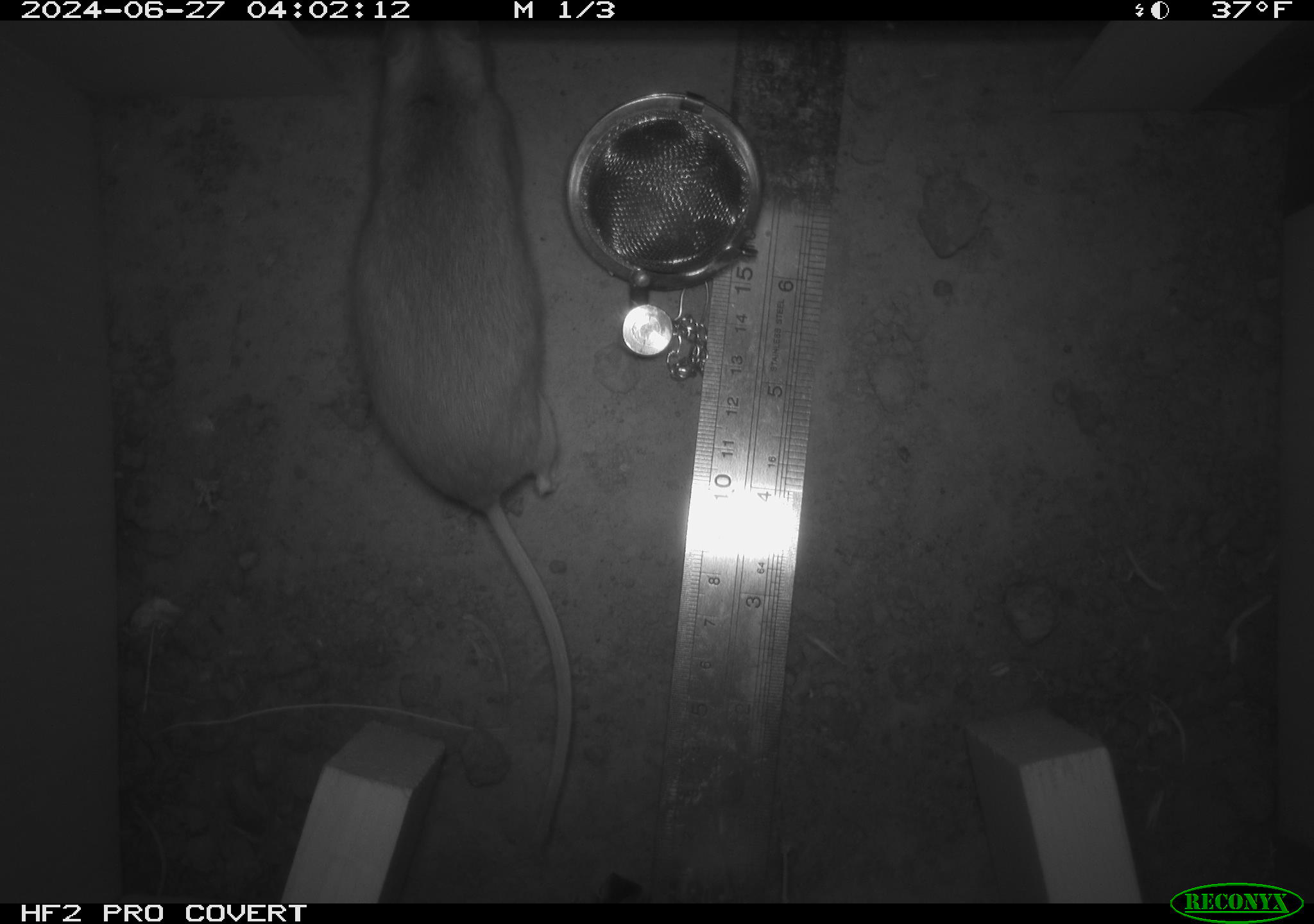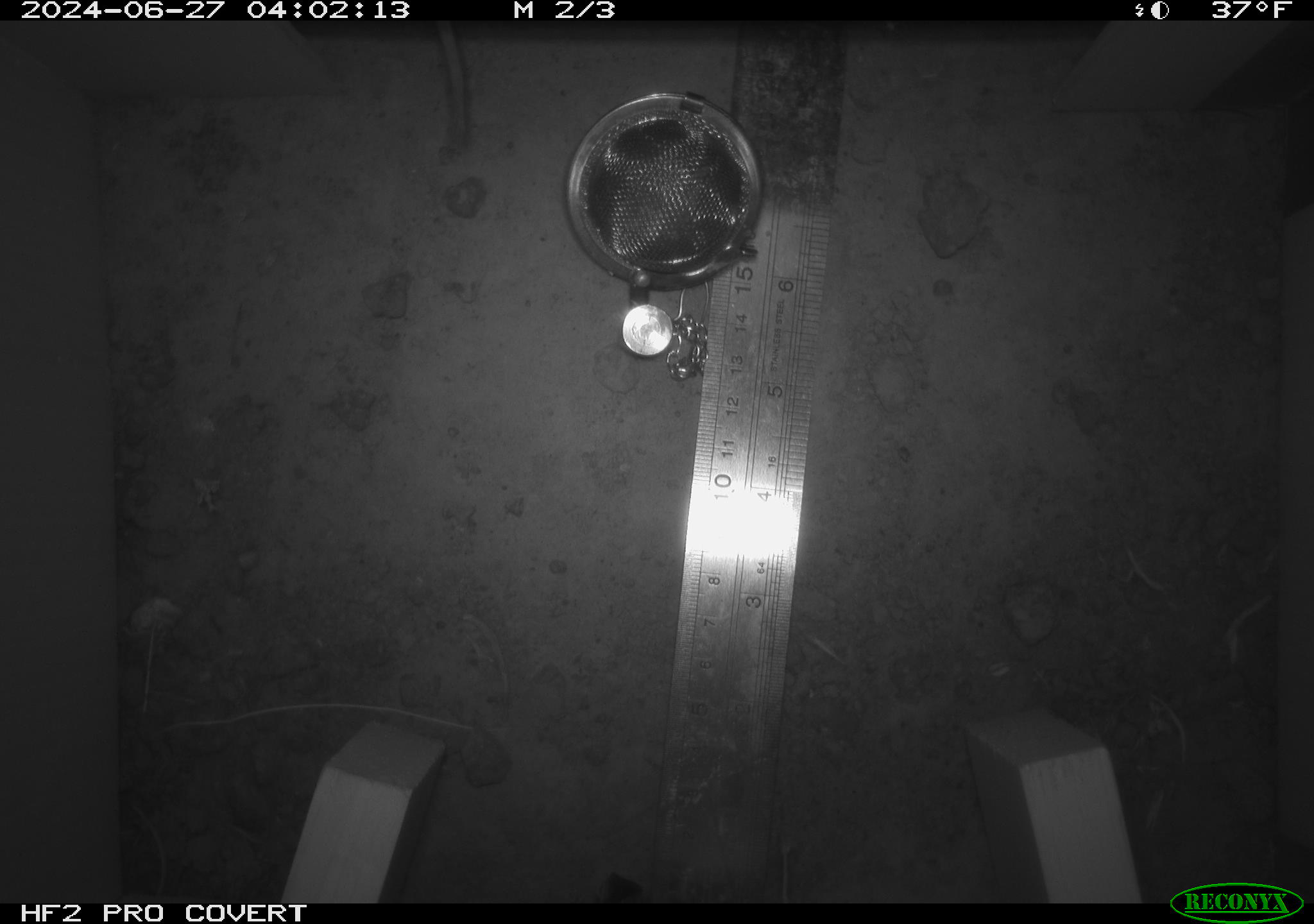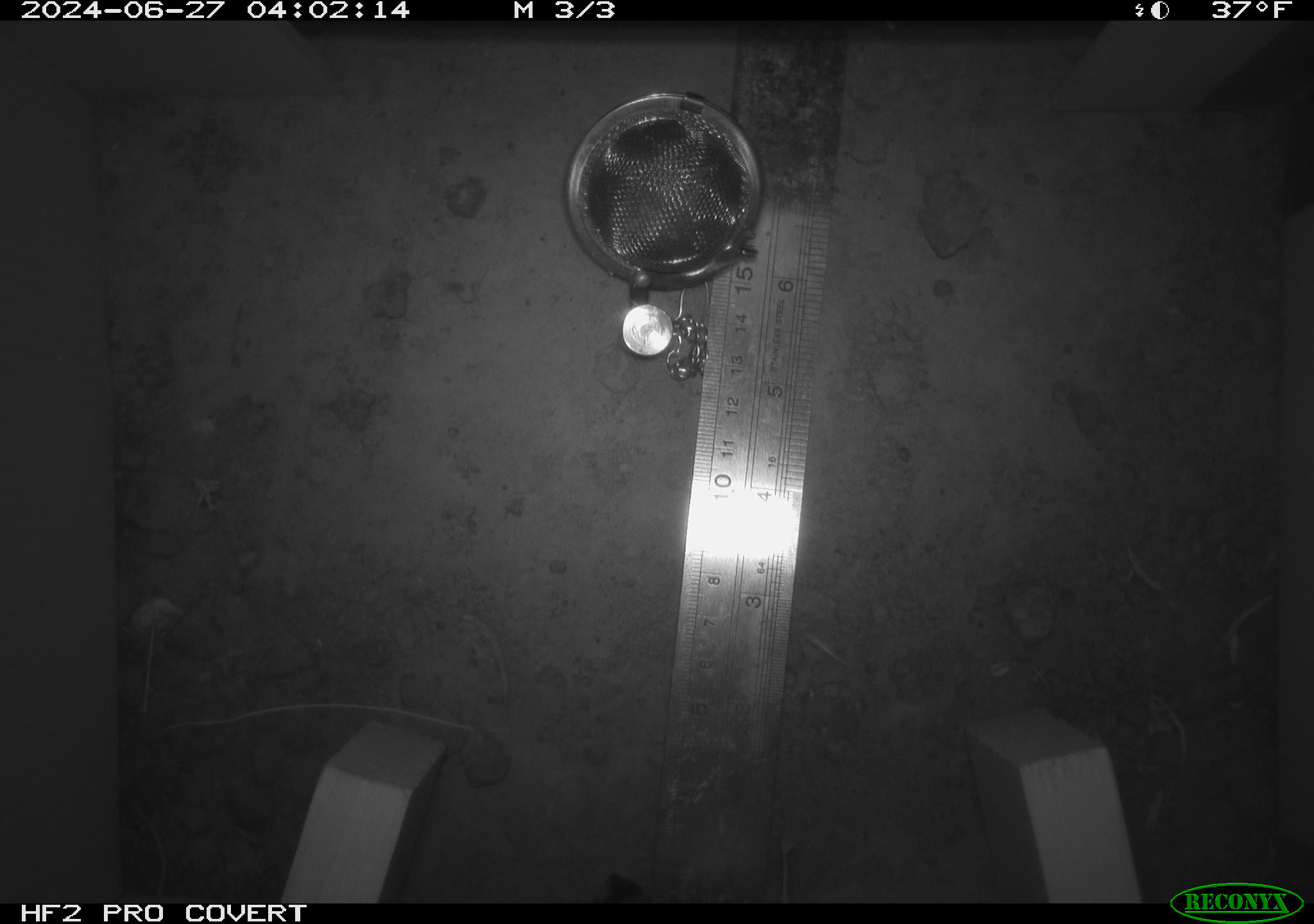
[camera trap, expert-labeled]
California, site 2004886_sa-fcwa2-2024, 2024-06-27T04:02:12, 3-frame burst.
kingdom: Animalia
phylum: Chordata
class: Mammalia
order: Rodentia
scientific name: Rodentia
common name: mouse species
Mouse species (Rodentia).